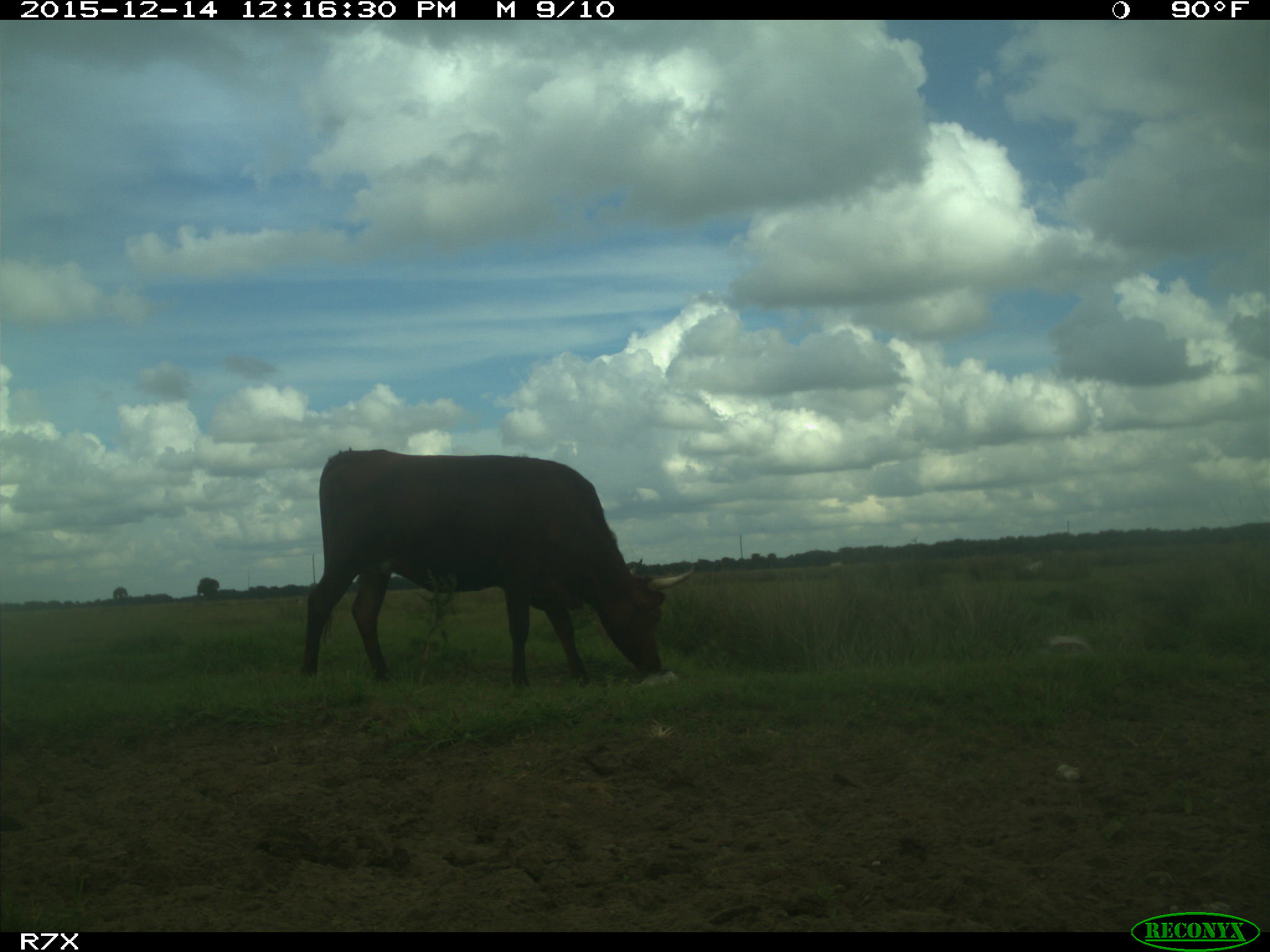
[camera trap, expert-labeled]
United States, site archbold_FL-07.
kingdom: Animalia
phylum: Chordata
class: Mammalia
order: Artiodactyla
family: Bovidae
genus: Bos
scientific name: Bos taurus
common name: domestic cow